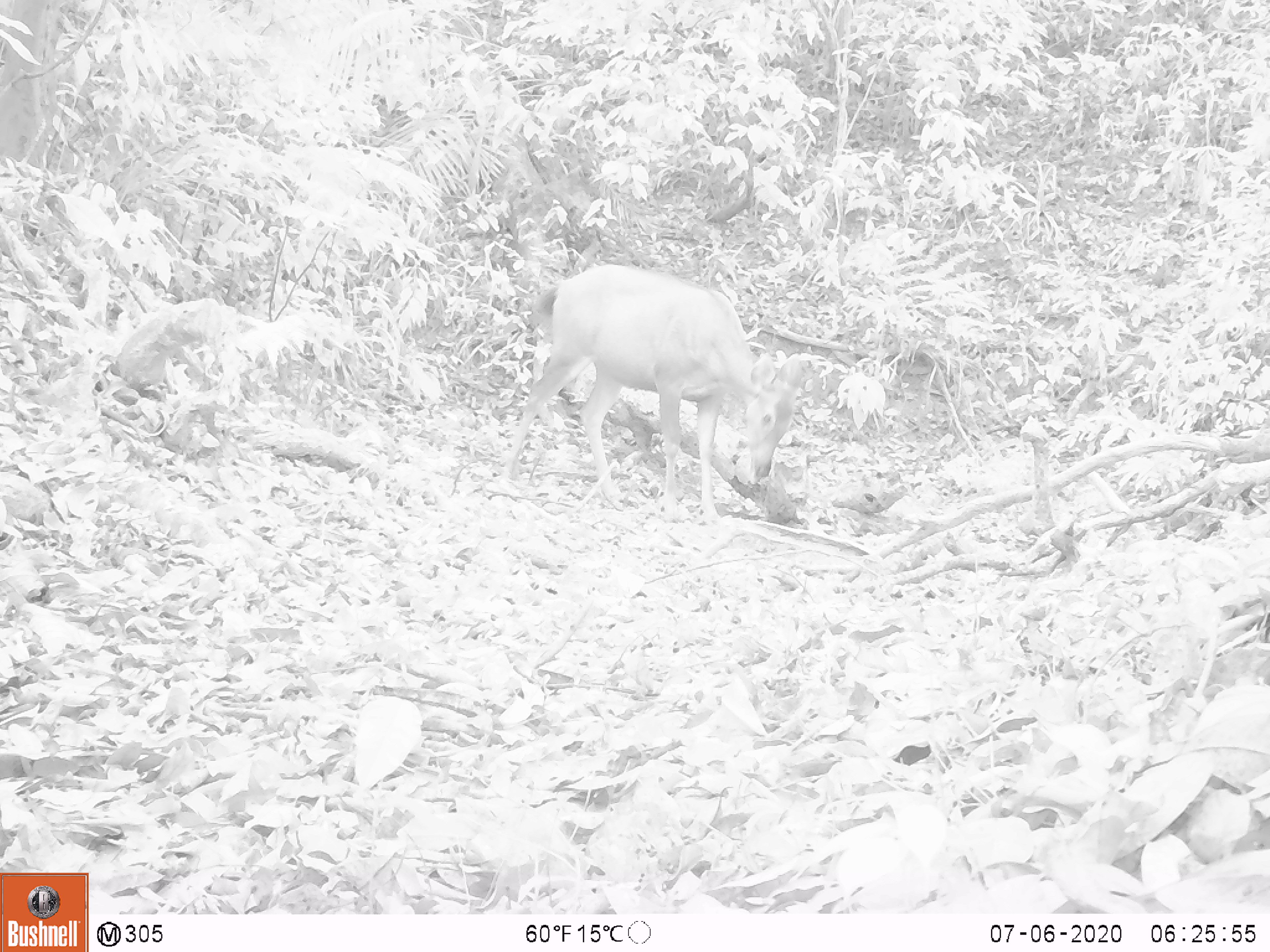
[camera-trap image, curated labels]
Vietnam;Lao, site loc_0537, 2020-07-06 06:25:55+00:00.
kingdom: Animalia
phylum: Chordata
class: Mammalia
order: Artiodactyla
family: Cervidae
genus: Rusa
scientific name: Rusa unicolor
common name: sambar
Sambar (Rusa unicolor). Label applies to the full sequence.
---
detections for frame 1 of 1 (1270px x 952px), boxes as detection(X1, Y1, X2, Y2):
sambar: detection(500, 262, 806, 522)